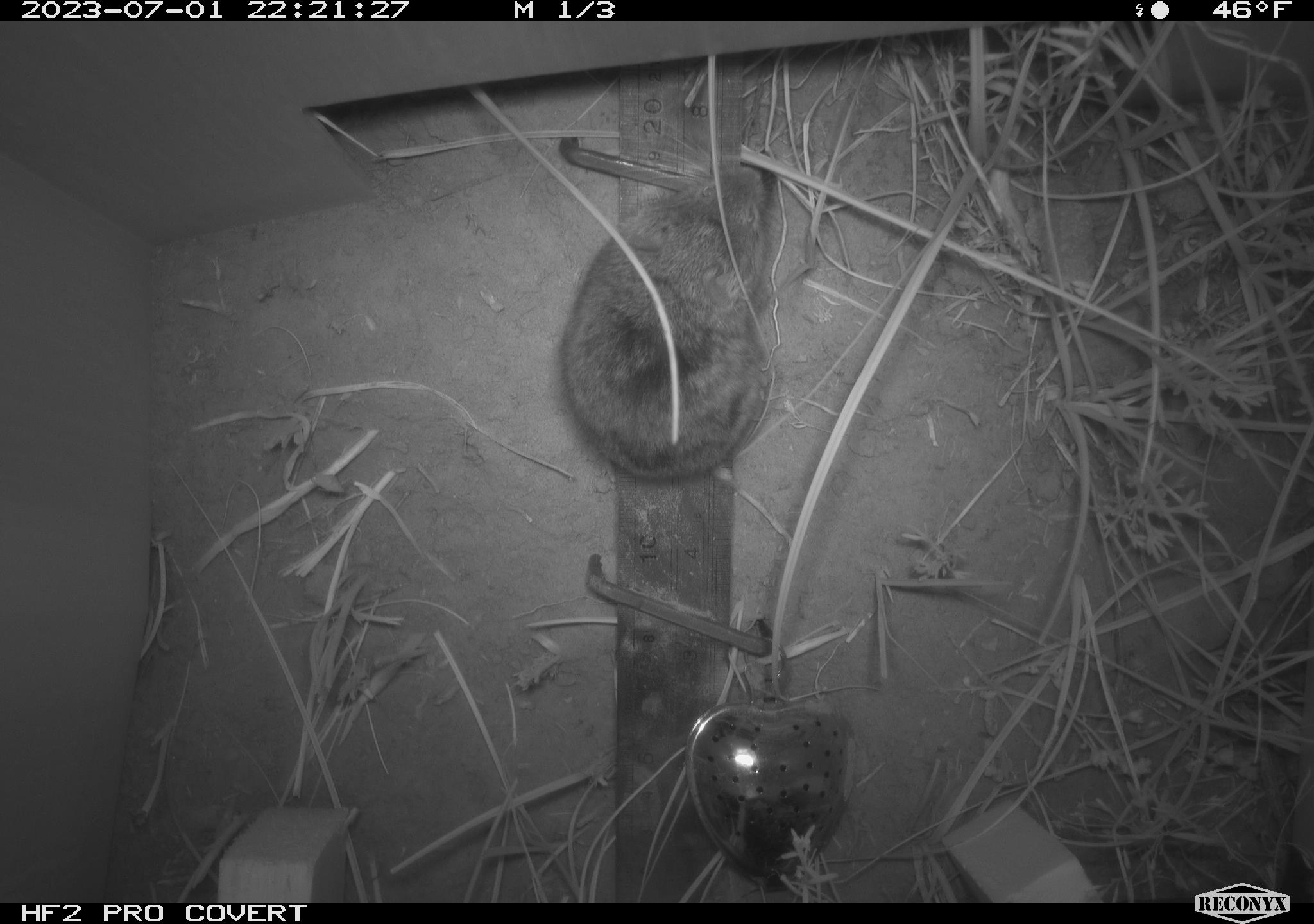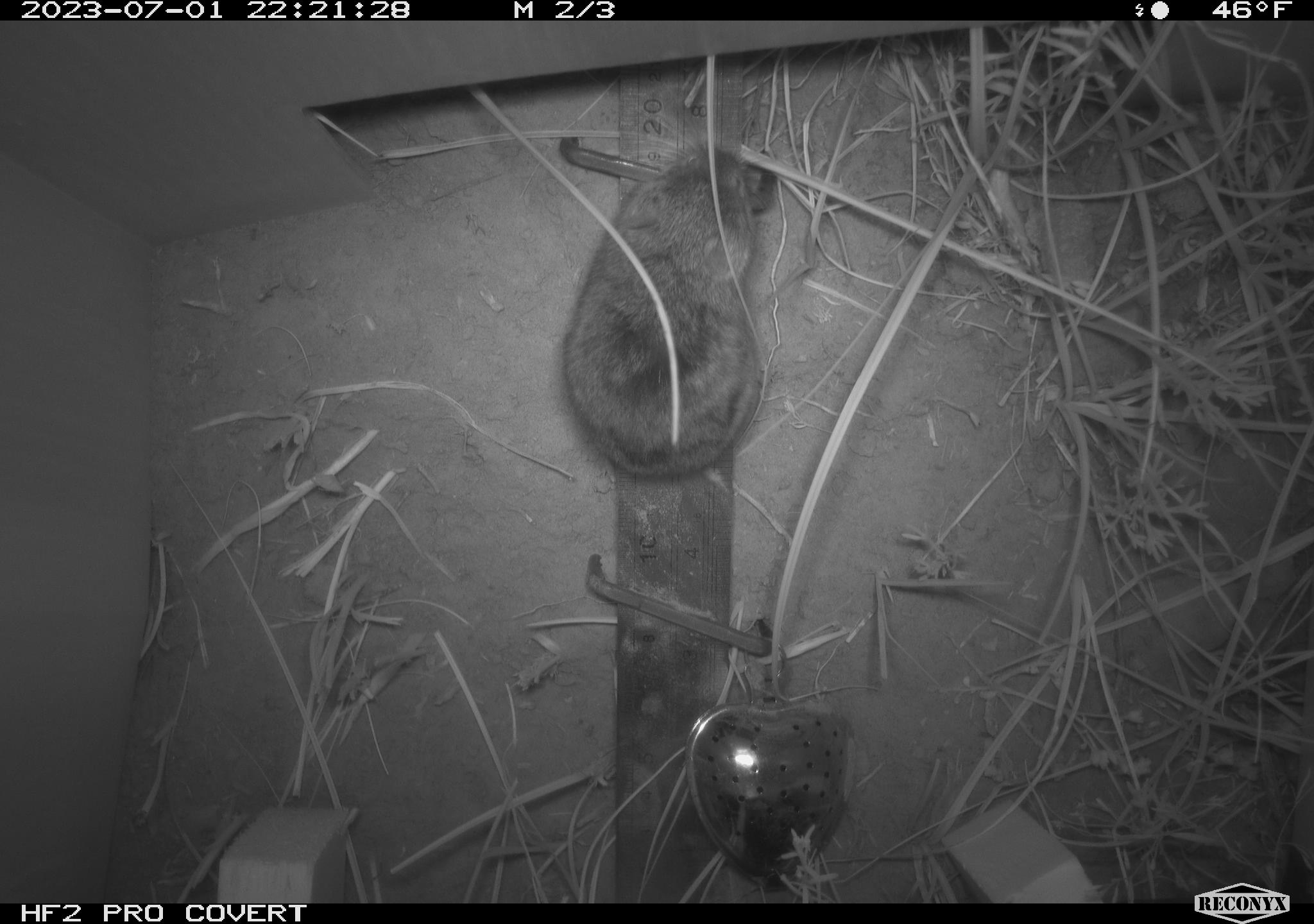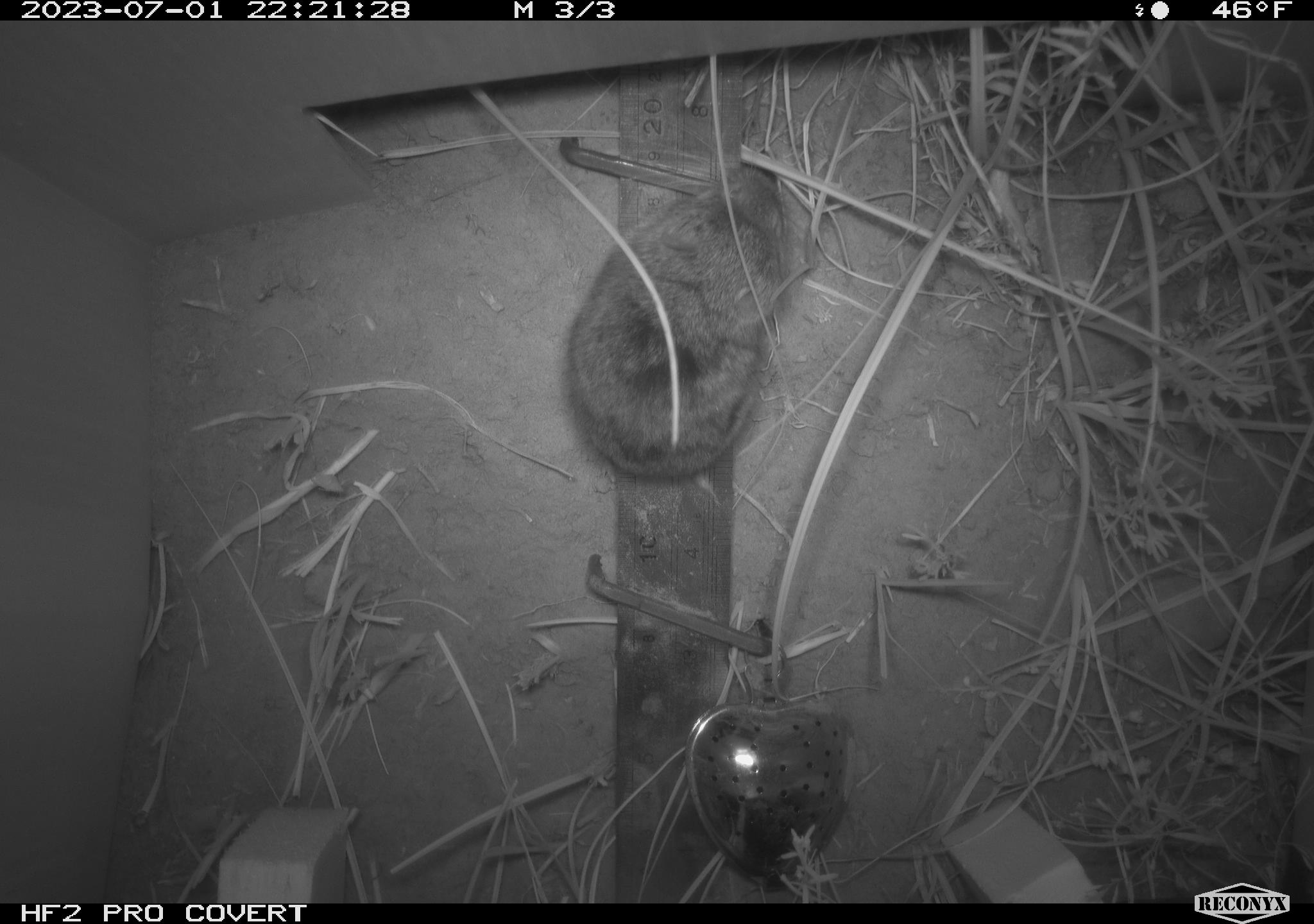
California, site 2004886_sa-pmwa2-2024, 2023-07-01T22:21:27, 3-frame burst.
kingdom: Animalia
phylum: Chordata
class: Mammalia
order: Rodentia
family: Cricetidae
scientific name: Arvicolinae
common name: voles, lemmings, and muskrats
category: arvicolinae subfamily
Arvicolinae subfamily (voles, lemmings, and muskrats) (Arvicolinae).